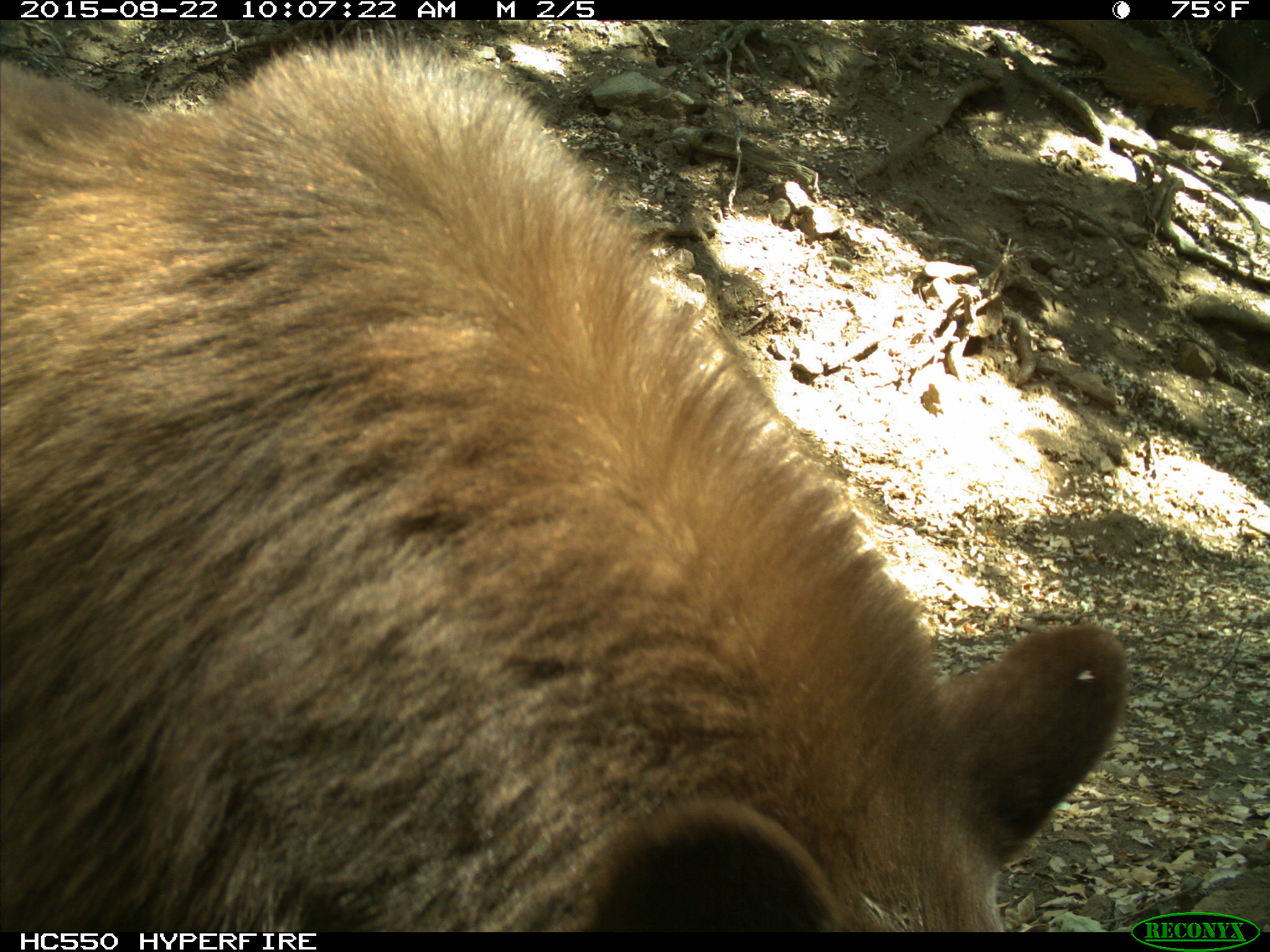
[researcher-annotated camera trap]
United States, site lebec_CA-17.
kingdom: Animalia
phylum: Chordata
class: Mammalia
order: Carnivora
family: Ursidae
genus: Ursus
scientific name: Ursus americanus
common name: american black bear